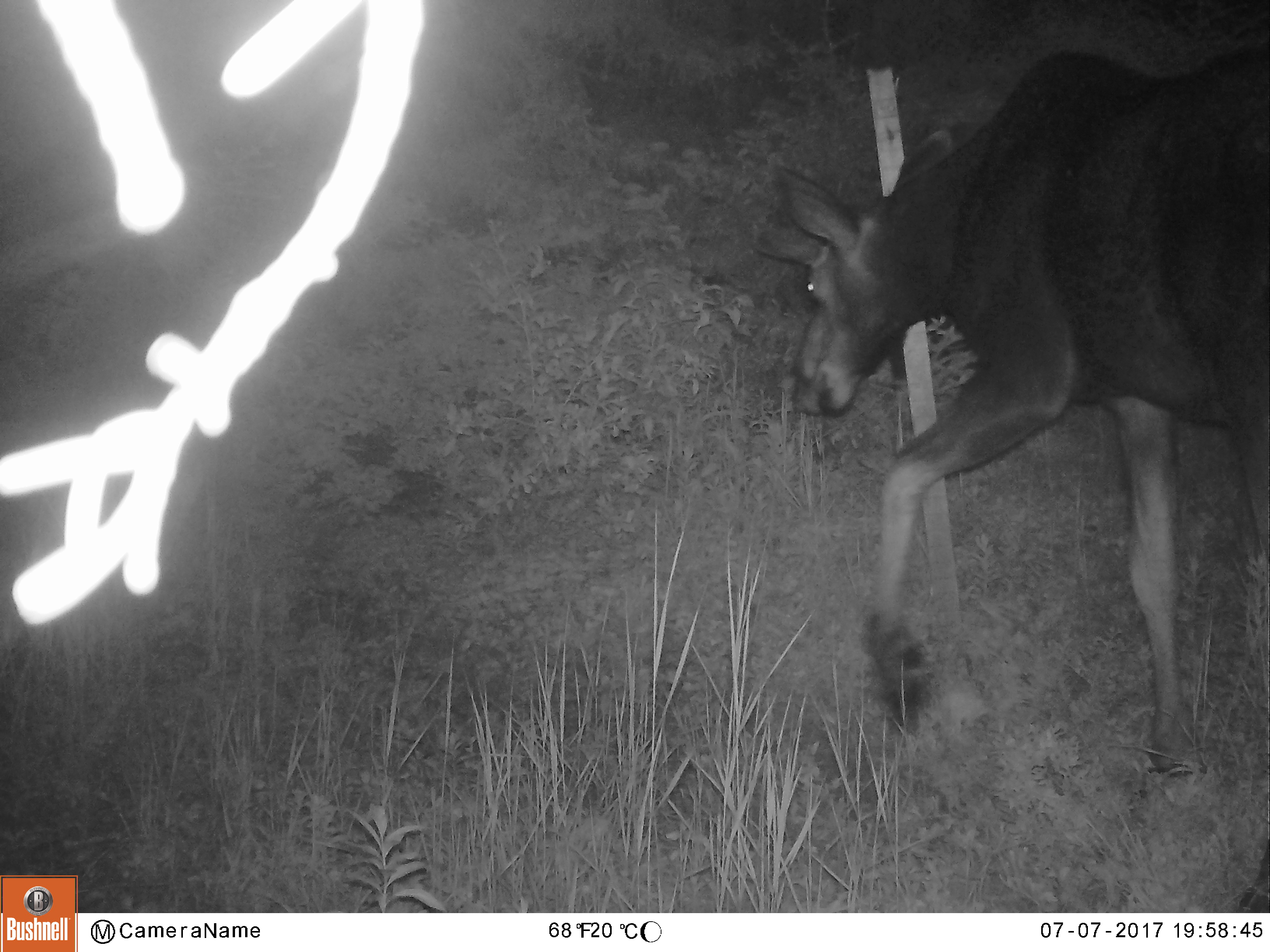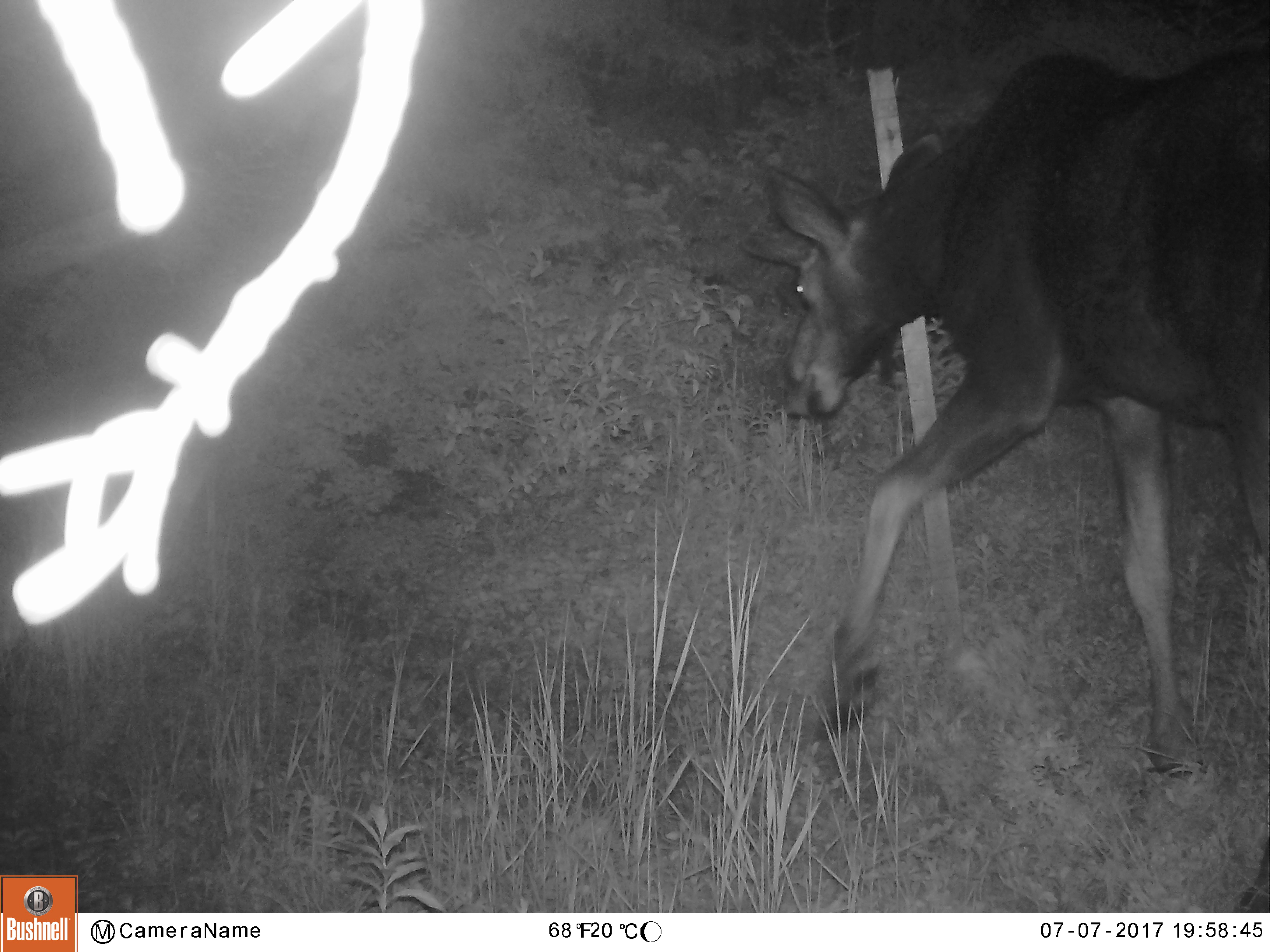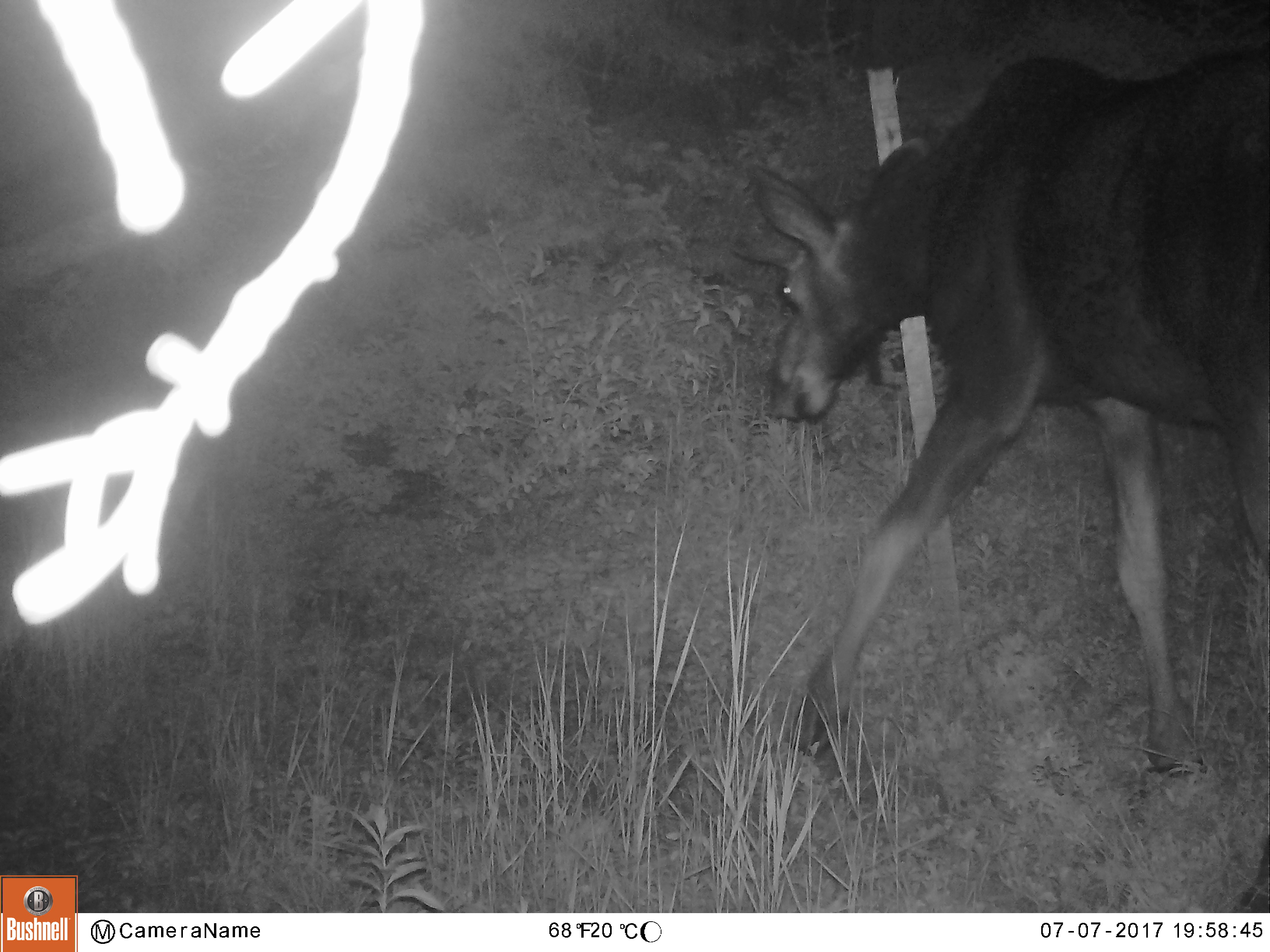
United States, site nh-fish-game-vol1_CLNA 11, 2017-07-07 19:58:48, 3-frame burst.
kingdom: Animalia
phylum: Chordata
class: Mammalia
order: Artiodactyla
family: Cervidae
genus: Alces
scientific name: Alces alces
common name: moose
Moose (Alces alces).